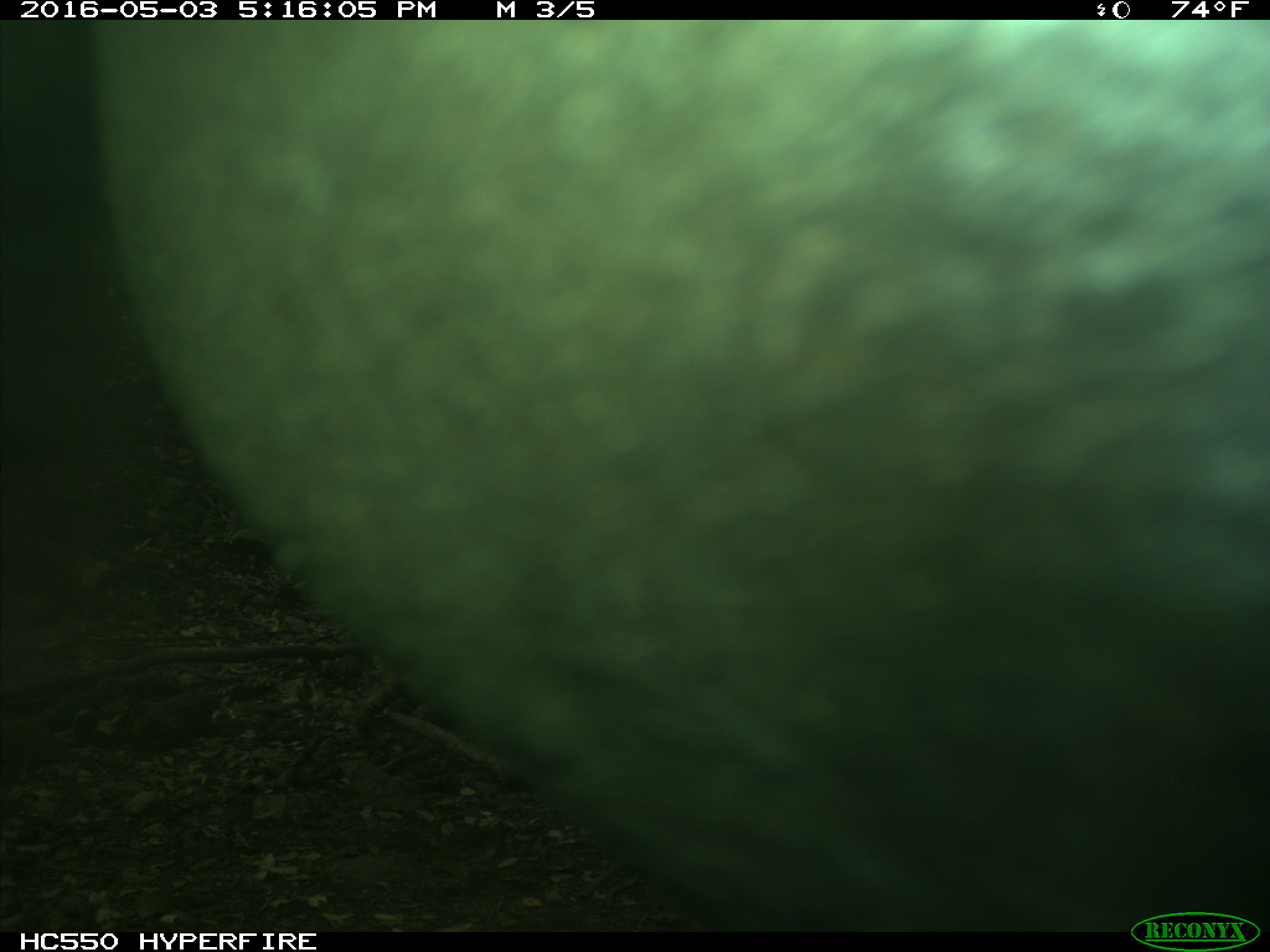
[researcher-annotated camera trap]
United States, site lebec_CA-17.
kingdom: Animalia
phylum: Chordata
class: Mammalia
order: Artiodactyla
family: Bovidae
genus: Bos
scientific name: Bos taurus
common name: domestic cow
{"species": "Bos taurus (domestic cow)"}